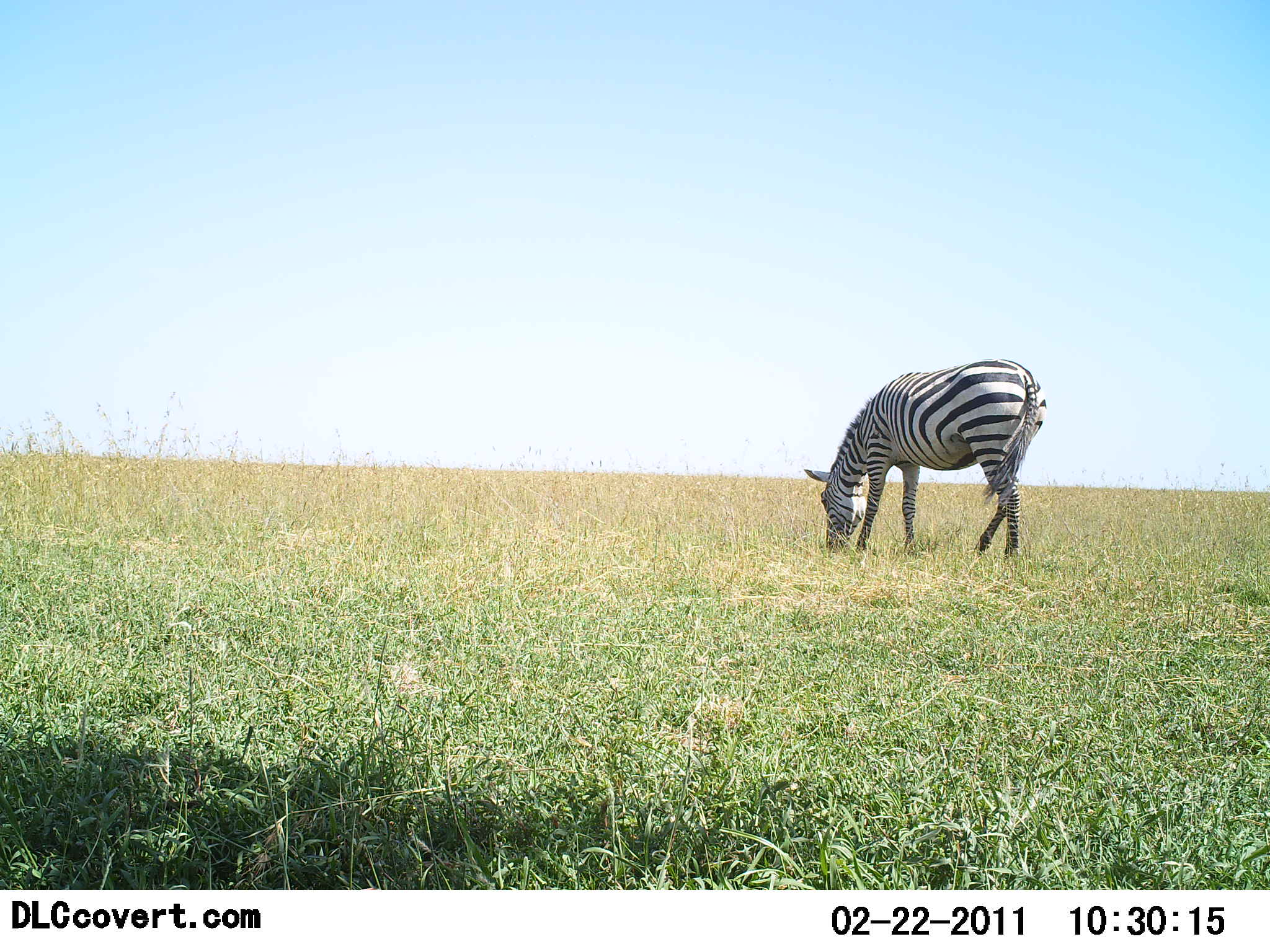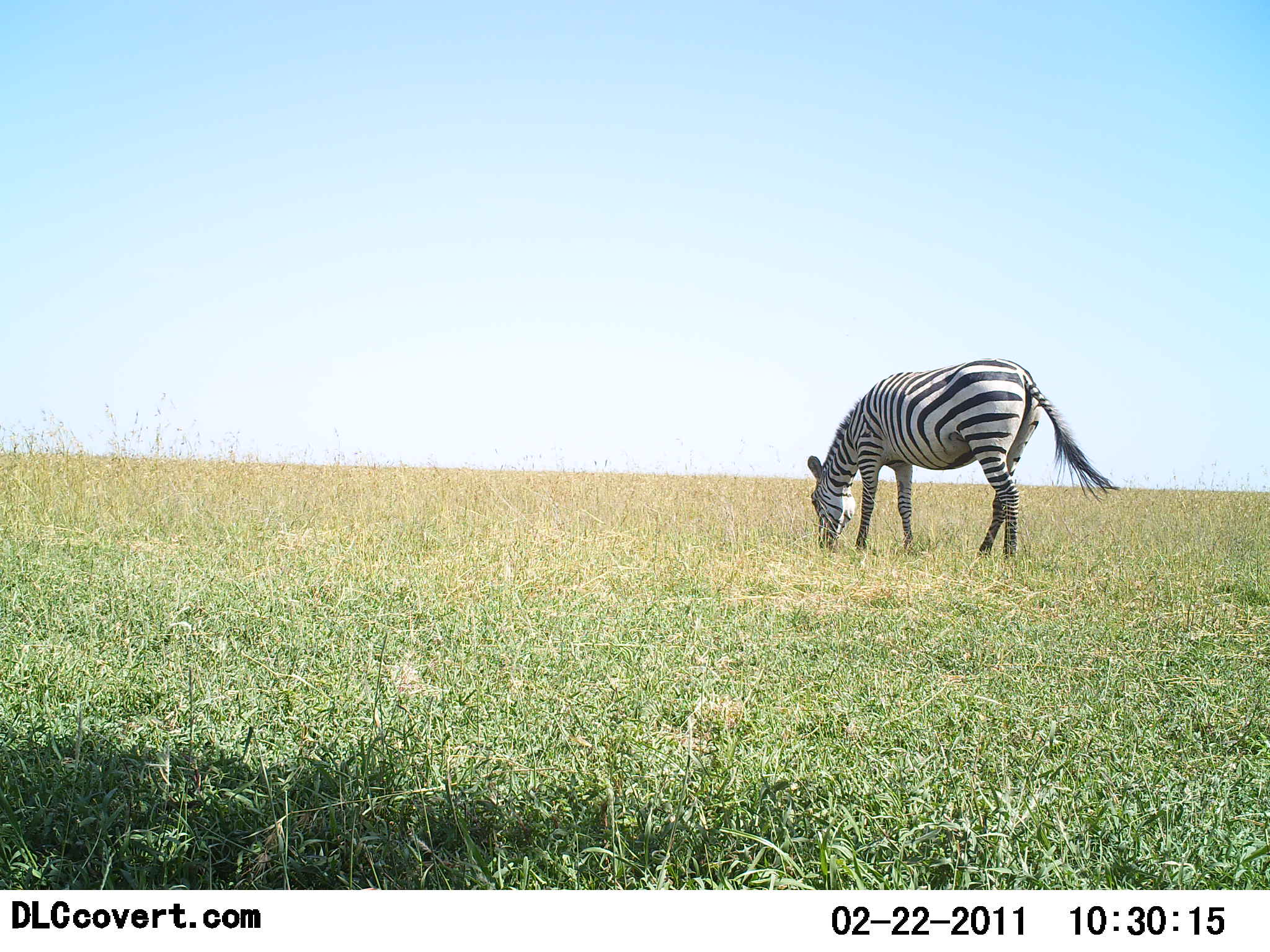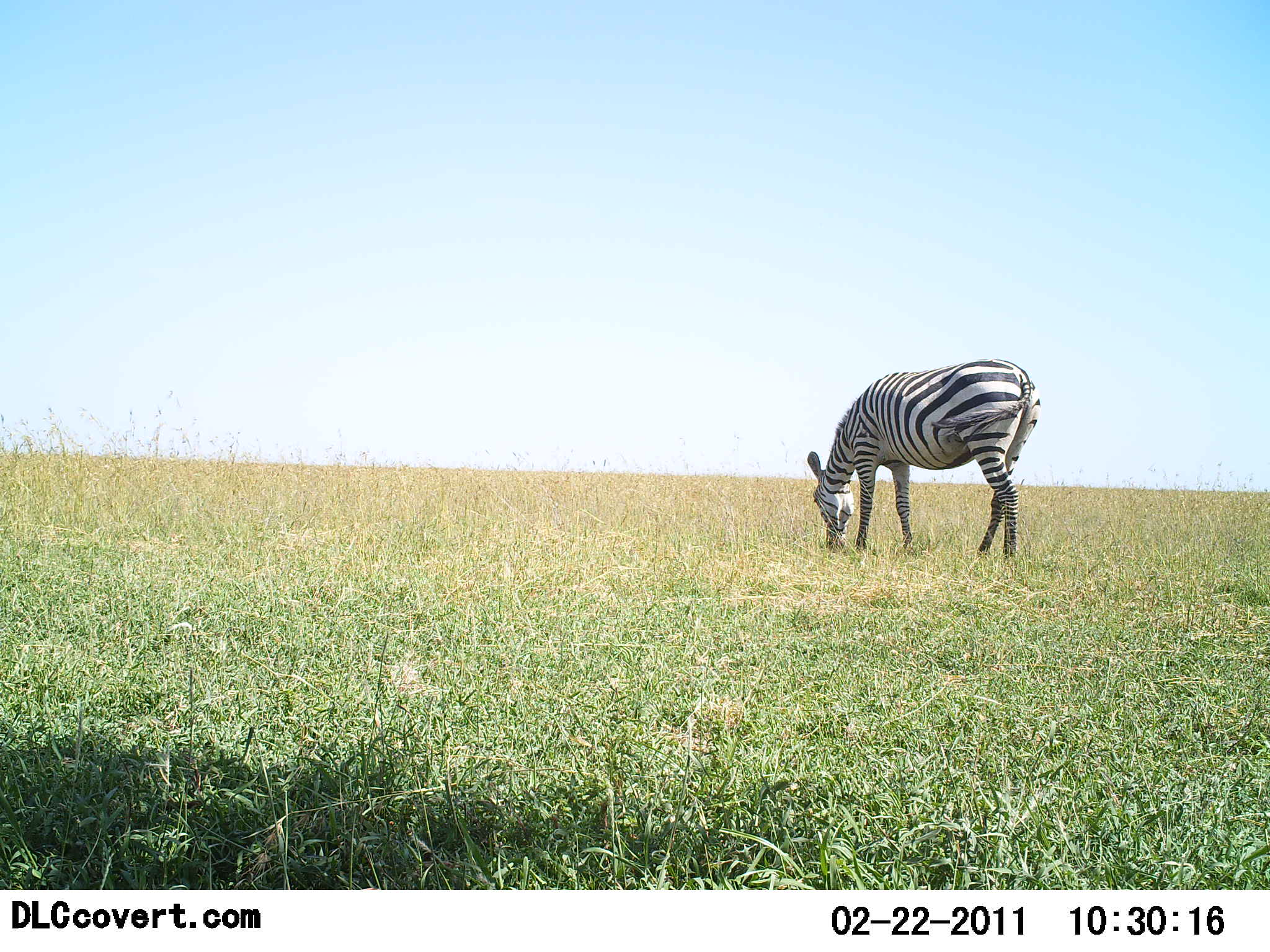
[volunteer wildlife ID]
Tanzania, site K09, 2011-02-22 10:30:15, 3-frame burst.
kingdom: Animalia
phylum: Chordata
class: Mammalia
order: Perissodactyla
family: Equidae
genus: Equus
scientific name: Equus quagga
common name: plains zebra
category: zebra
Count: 1.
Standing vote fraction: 18%.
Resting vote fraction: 0%.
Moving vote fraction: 0%.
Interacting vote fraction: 0%.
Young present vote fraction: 0%.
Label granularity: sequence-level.